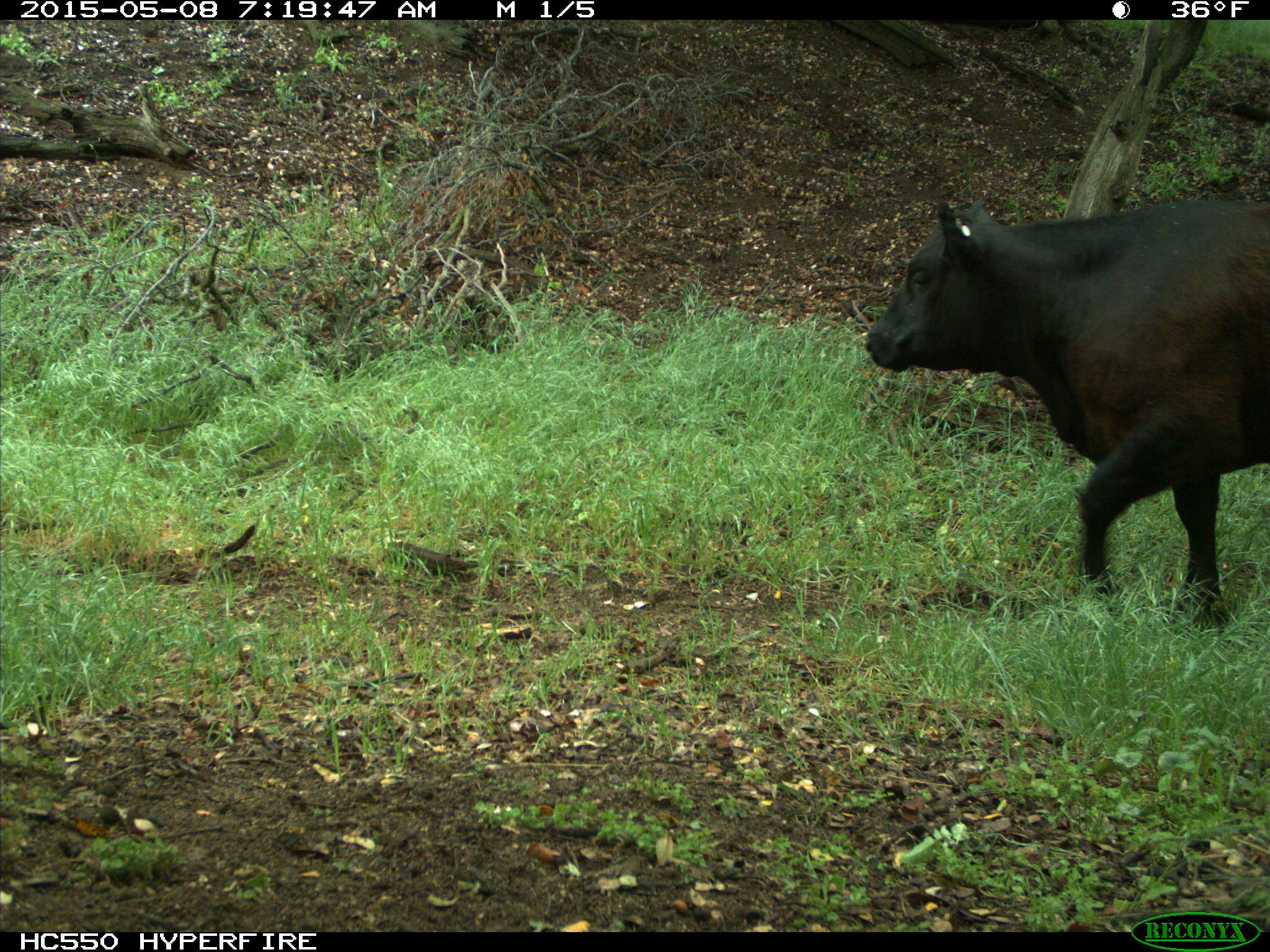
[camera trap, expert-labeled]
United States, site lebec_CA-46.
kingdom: Animalia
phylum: Chordata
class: Mammalia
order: Artiodactyla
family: Bovidae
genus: Bos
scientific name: Bos taurus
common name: domestic cow